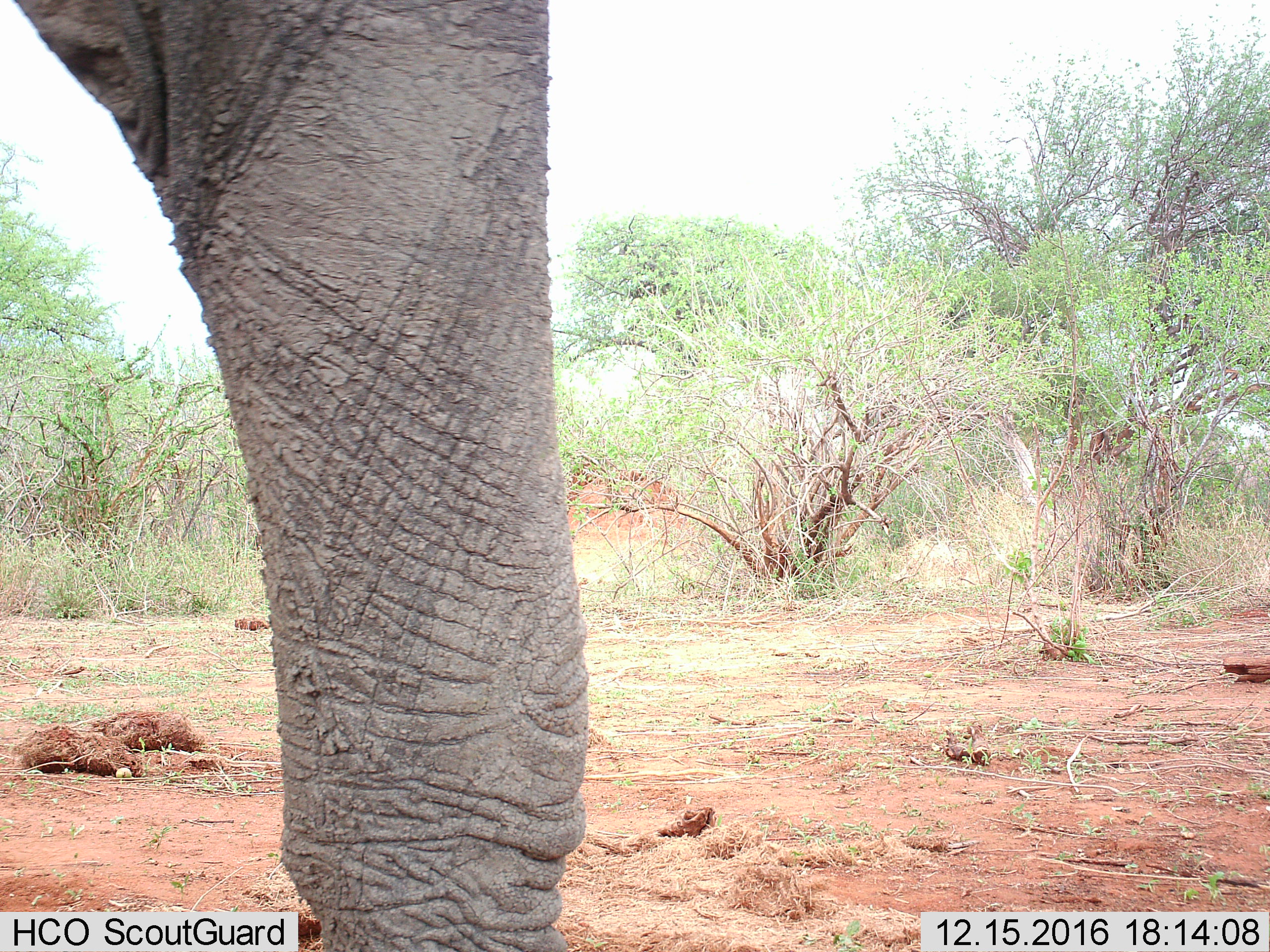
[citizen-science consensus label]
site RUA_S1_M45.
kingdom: Animalia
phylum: Chordata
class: Mammalia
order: Proboscidea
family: Elephantidae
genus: Loxodonta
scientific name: Loxodonta africana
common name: african bush elephant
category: elephant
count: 1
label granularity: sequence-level